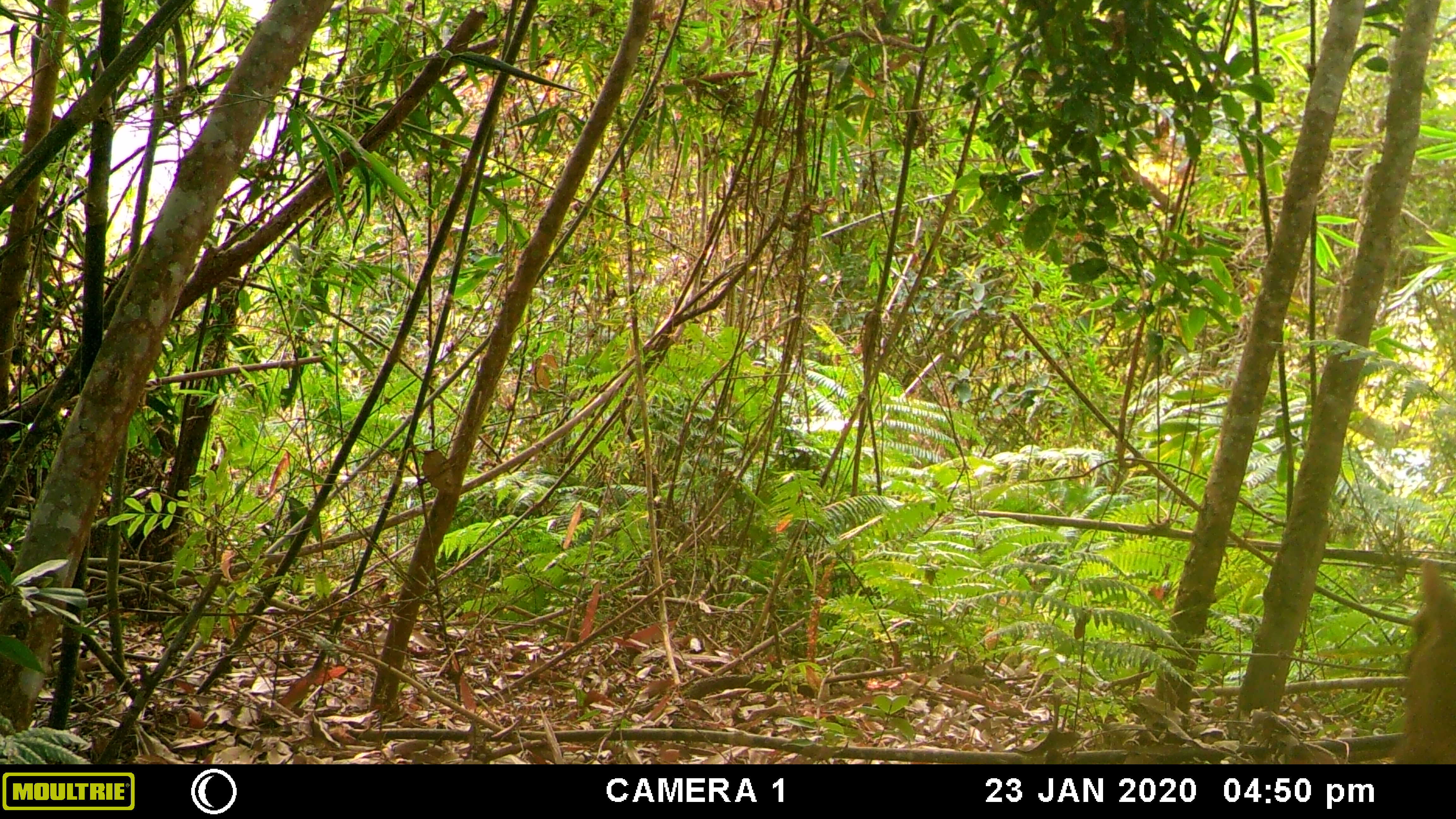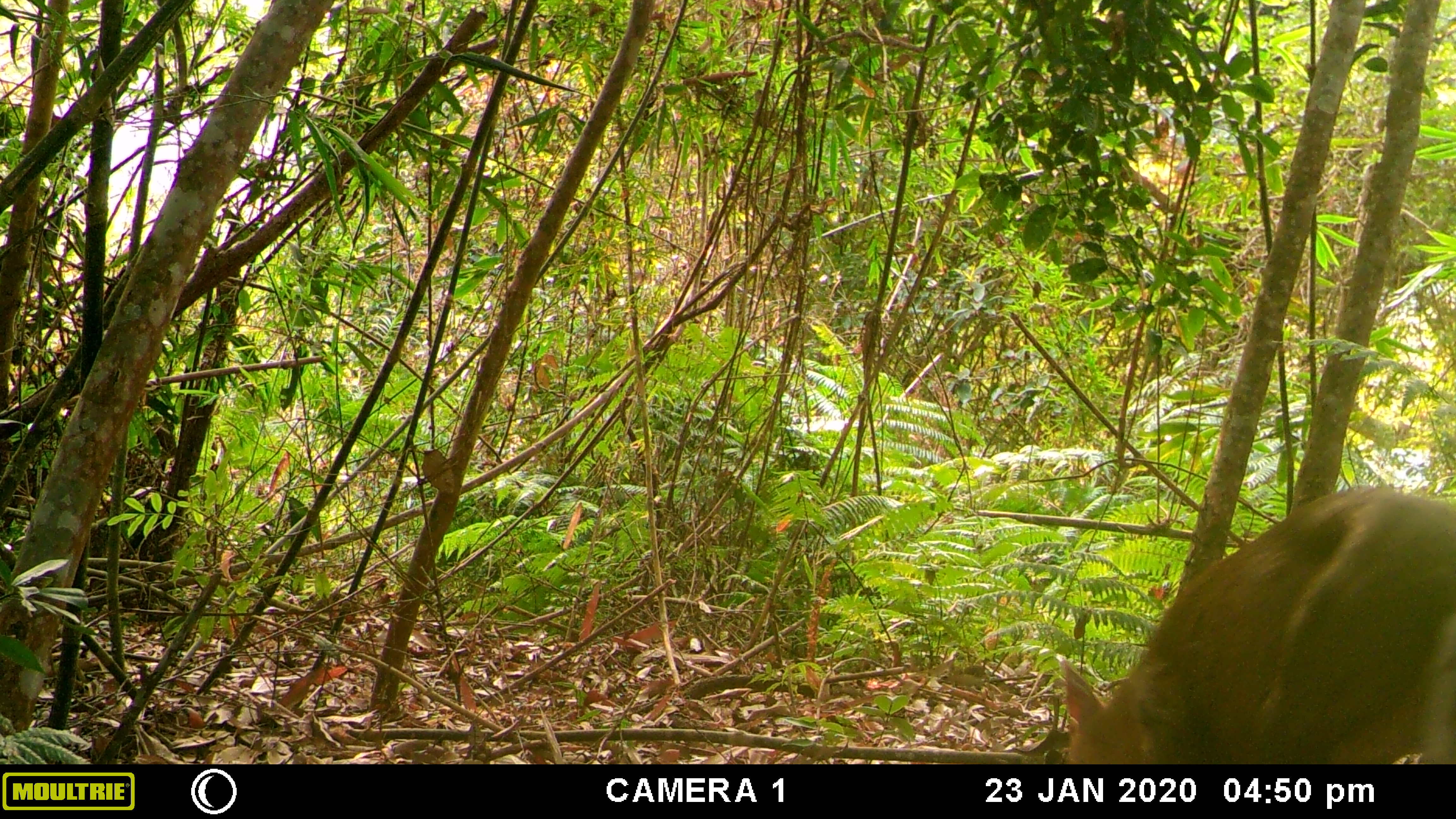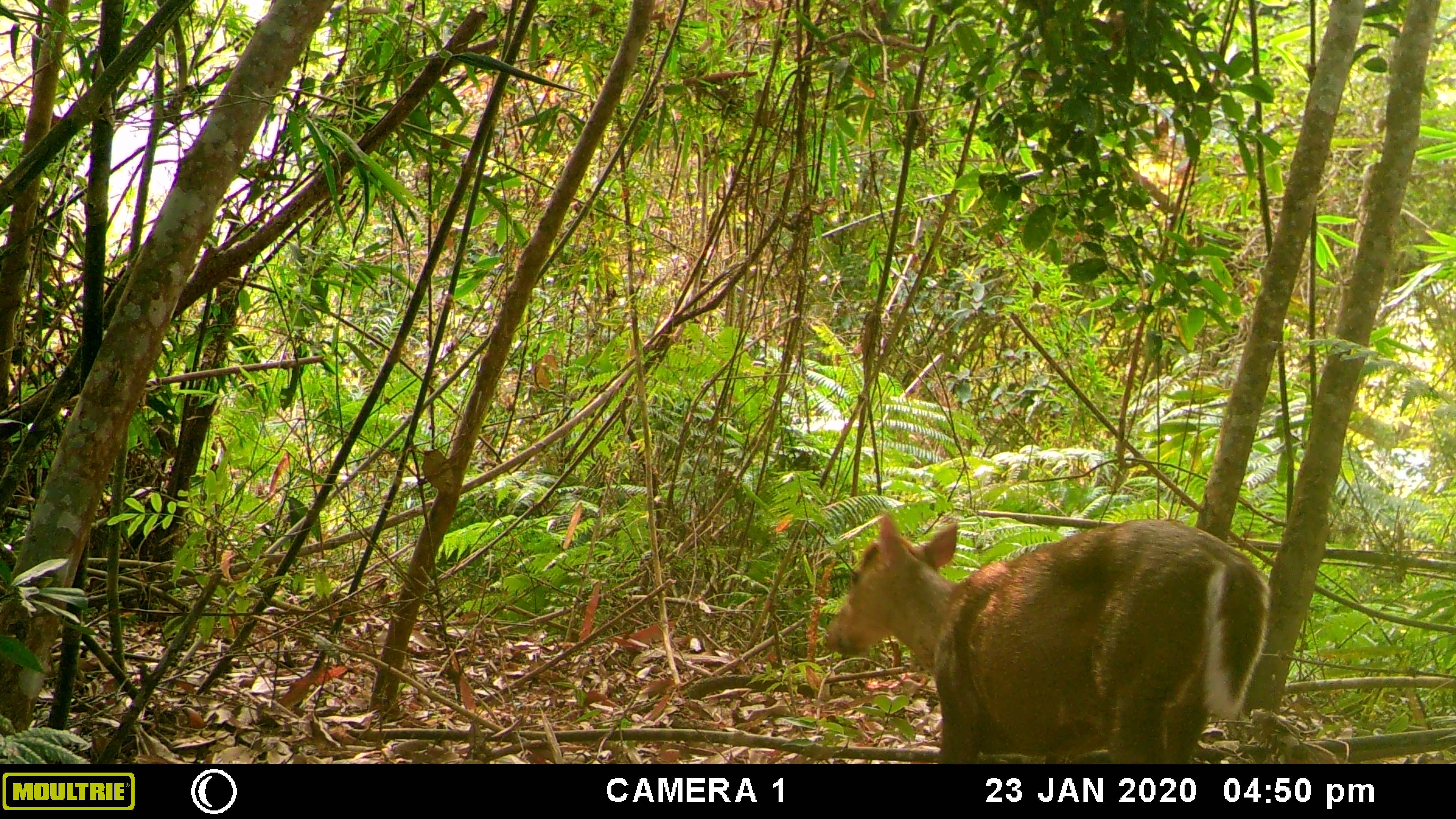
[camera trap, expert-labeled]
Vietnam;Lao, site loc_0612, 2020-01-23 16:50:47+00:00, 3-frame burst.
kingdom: Animalia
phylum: Chordata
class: Mammalia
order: Artiodactyla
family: Cervidae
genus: Muntiacus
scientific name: Muntiacus rooseveltorum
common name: roosevelt's muntjac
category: roosevelts muntjac group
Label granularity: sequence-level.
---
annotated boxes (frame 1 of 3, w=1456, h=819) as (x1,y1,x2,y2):
roosevelts muntjac group: (1391,560,1456,763)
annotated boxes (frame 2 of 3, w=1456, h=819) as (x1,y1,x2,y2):
roosevelts muntjac group: (1061,483,1456,763)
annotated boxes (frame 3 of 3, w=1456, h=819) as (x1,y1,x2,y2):
roosevelts muntjac group: (823,511,1271,762)